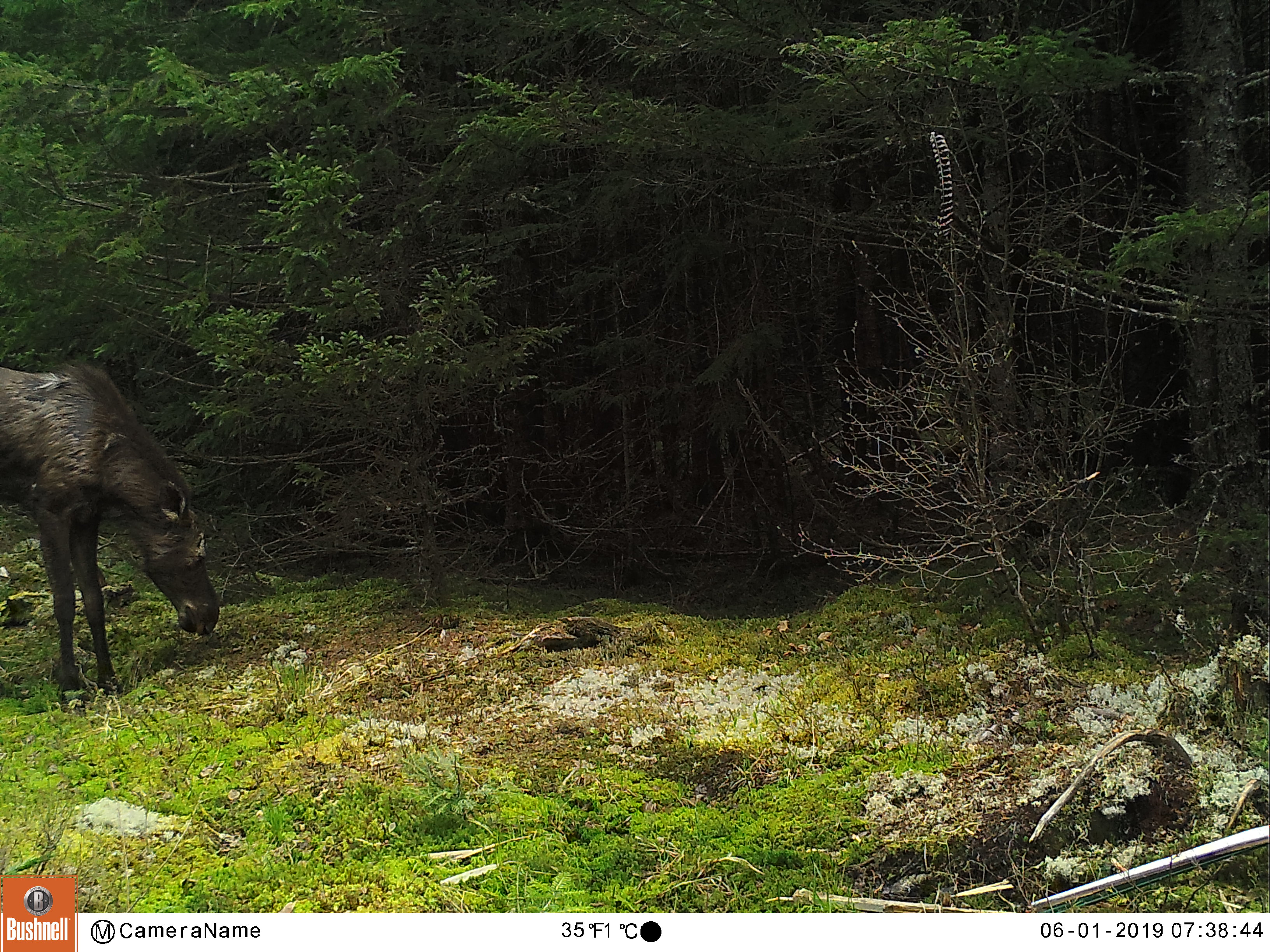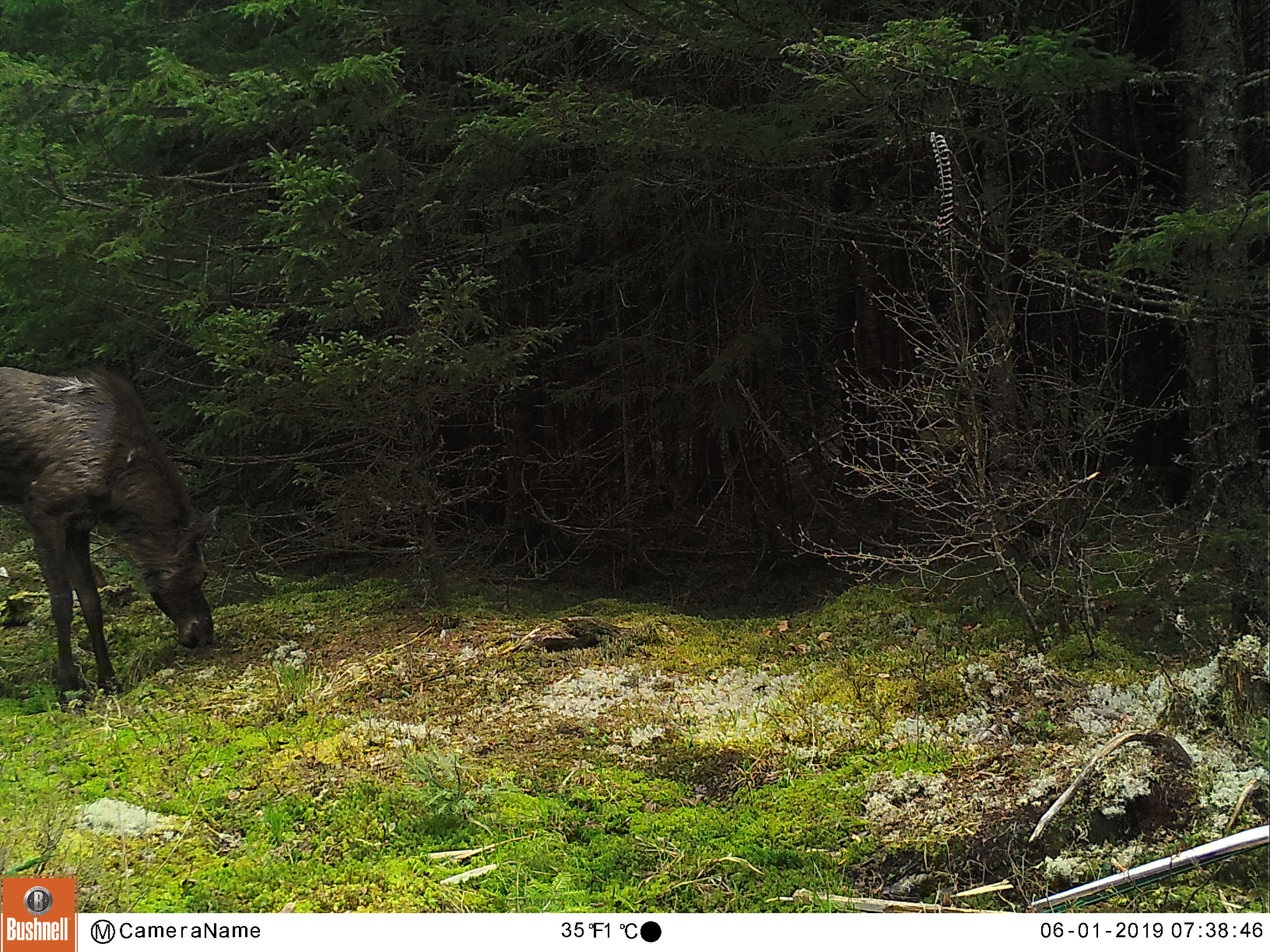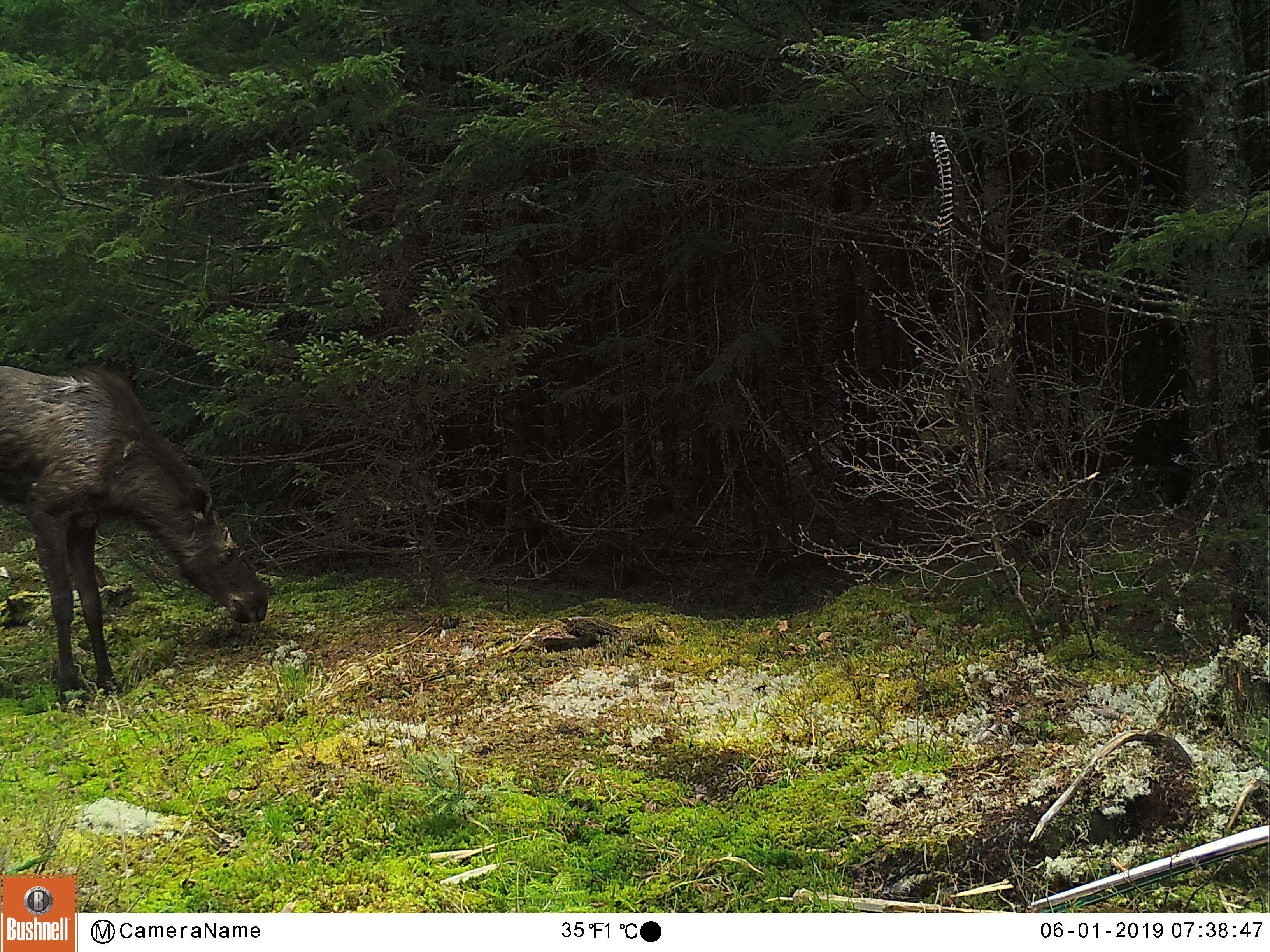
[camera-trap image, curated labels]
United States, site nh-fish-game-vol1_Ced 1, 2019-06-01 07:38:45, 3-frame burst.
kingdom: Animalia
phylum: Chordata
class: Mammalia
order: Artiodactyla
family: Cervidae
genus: Alces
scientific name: Alces alces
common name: moose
Moose (Alces alces).